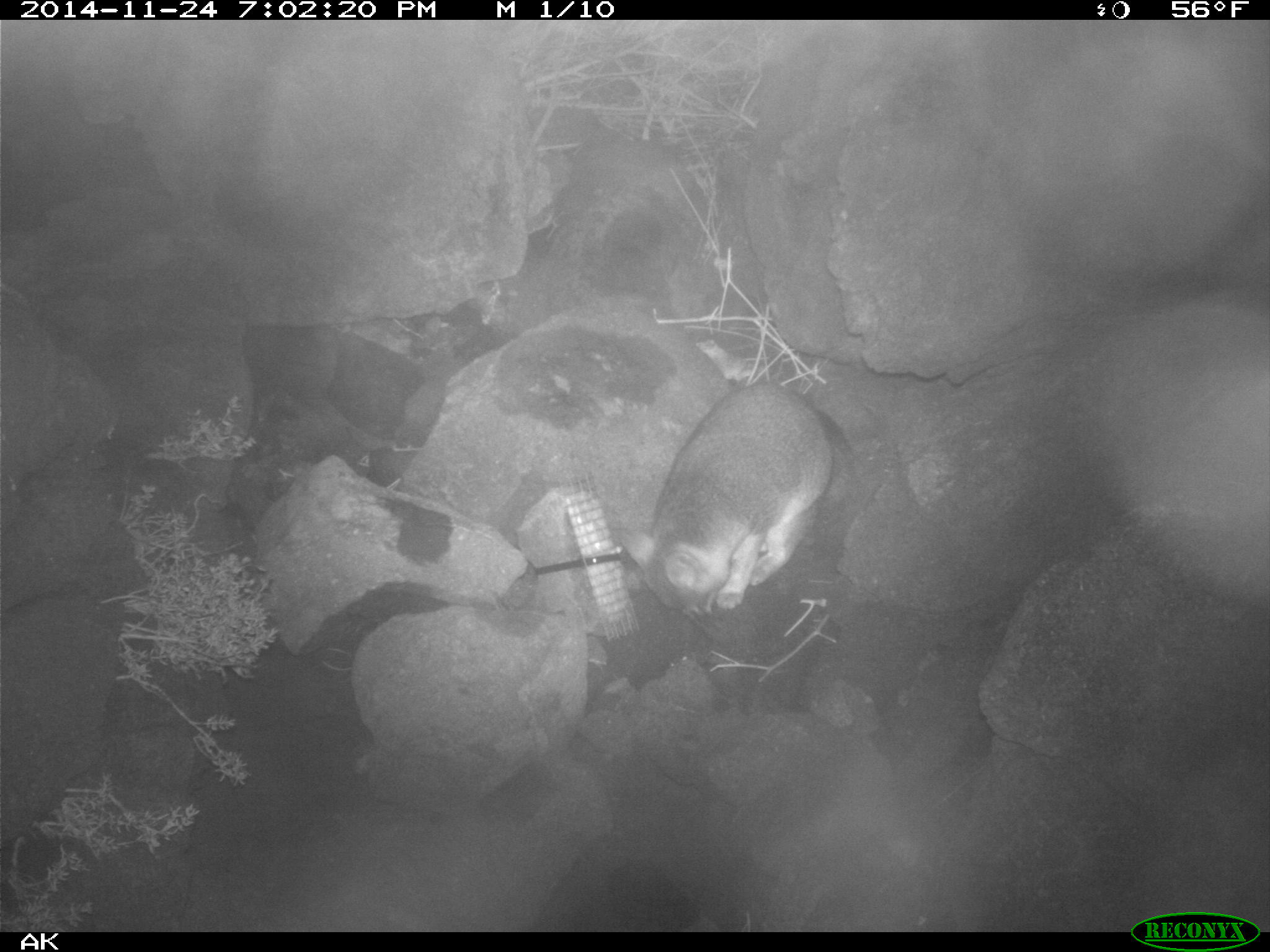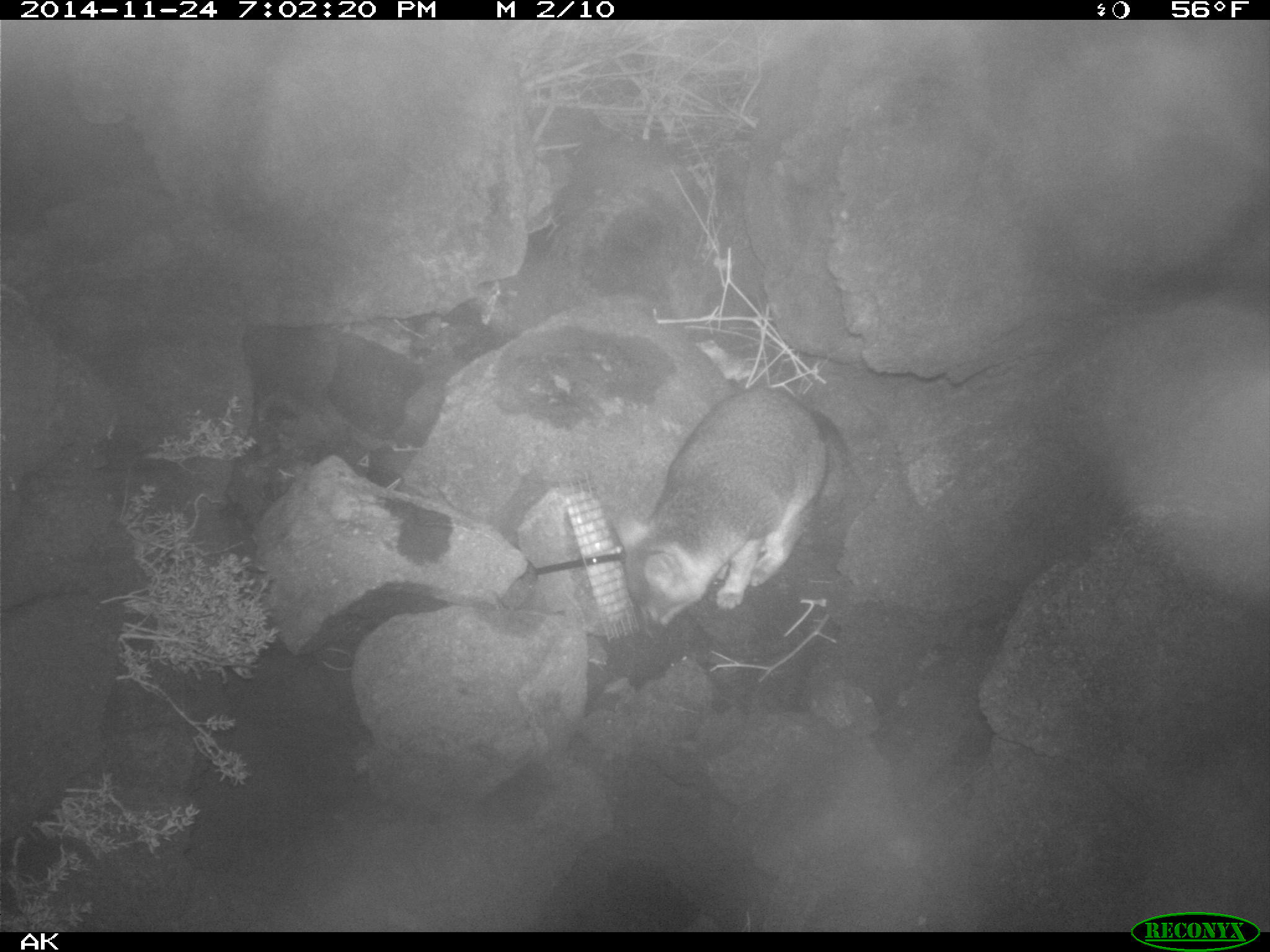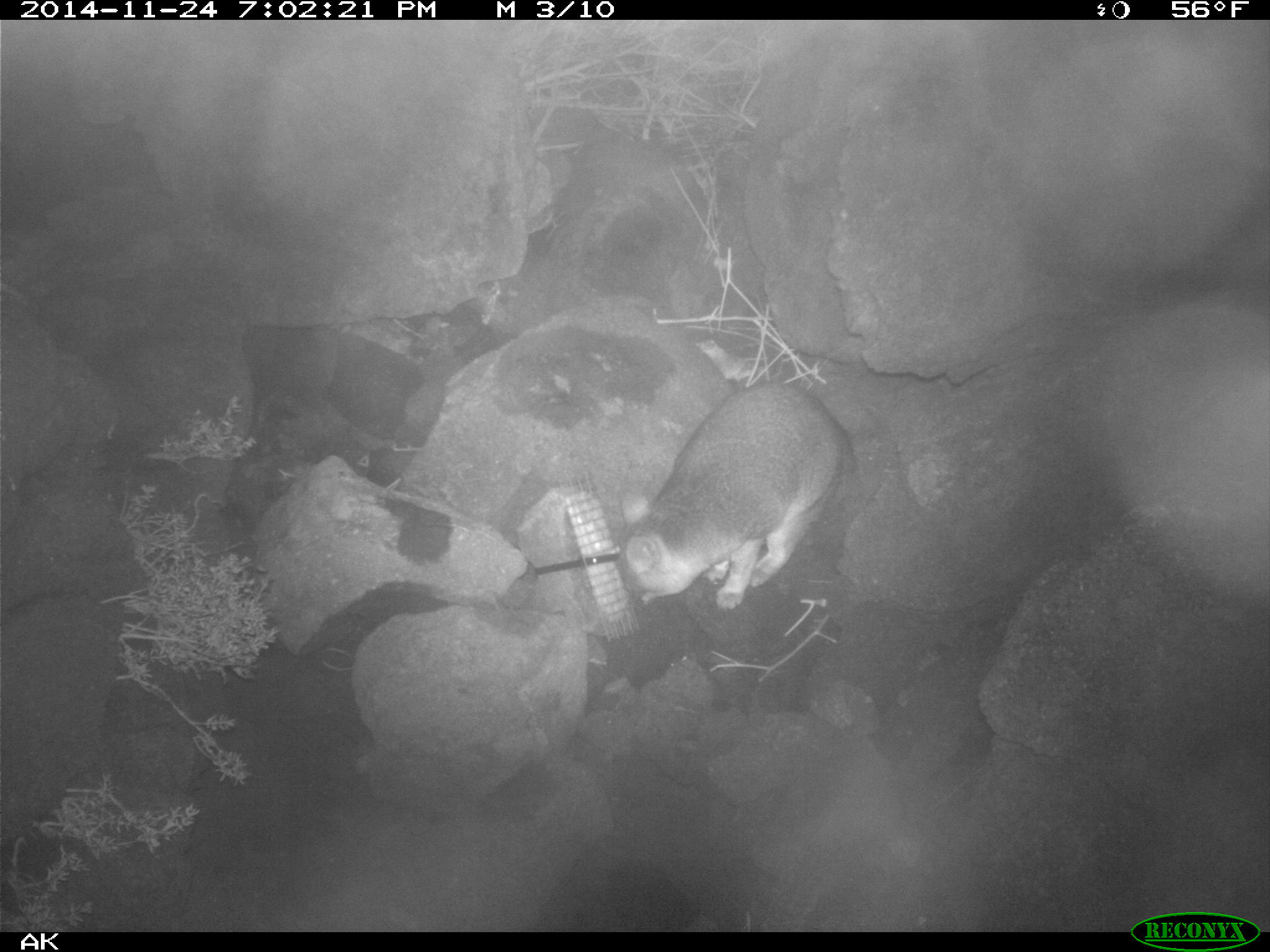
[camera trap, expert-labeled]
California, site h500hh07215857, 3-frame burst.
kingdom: Animalia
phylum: Chordata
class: Mammalia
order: Carnivora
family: Canidae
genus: Urocyon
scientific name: Urocyon littoralis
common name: island fox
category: fox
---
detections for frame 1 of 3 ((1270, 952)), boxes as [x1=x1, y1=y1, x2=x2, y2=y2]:
fox: [x1=619, y1=381, x2=833, y2=619]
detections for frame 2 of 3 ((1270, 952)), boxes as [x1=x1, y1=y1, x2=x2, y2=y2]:
fox: [x1=605, y1=387, x2=852, y2=641]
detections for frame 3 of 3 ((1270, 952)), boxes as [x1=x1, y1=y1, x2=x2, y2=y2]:
fox: [x1=618, y1=382, x2=854, y2=610]